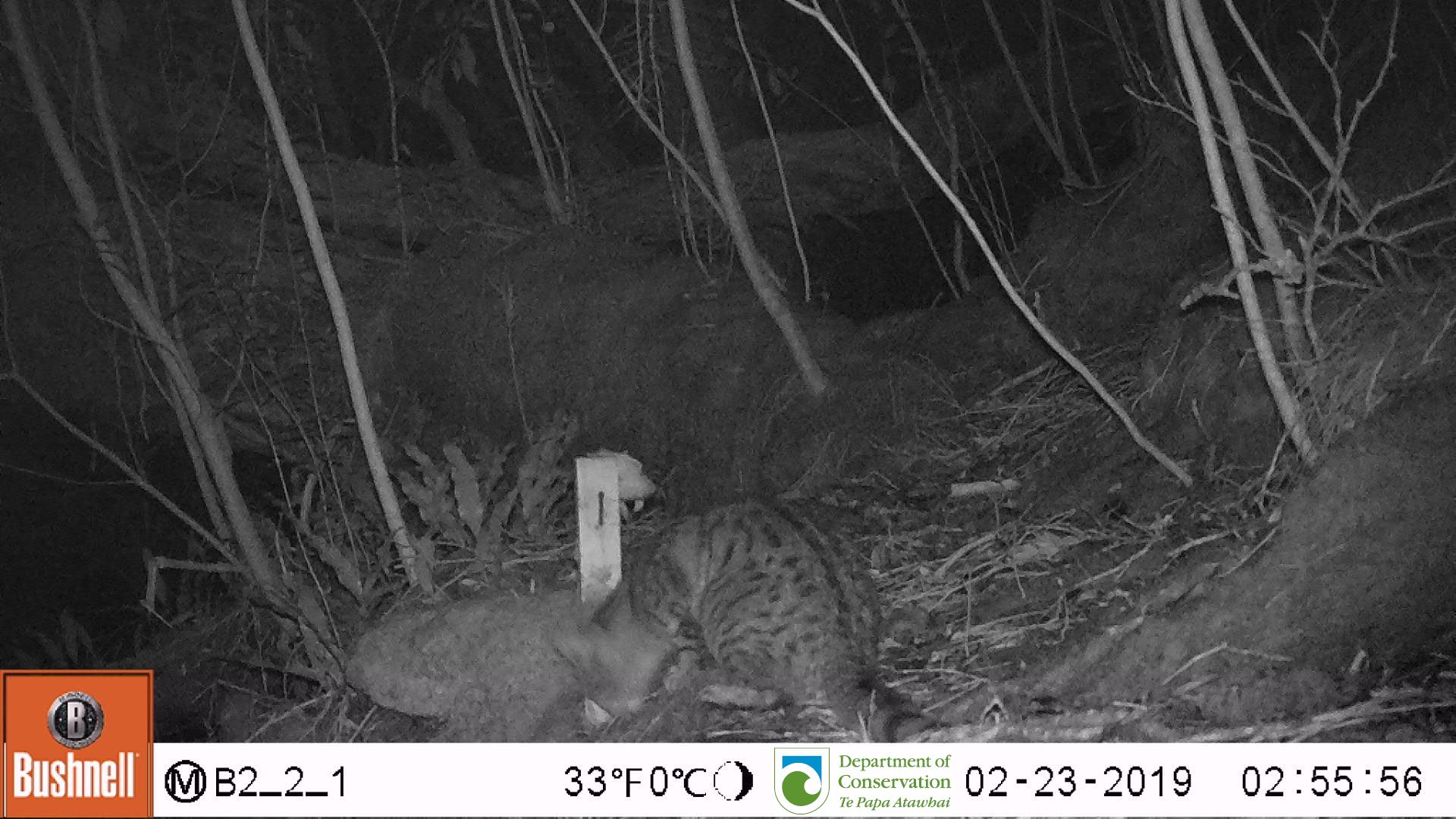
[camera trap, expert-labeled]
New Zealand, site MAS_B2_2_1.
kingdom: Animalia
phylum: Chordata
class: Mammalia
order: Carnivora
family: Felidae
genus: Felis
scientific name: Felis catus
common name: domestic cat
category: cat